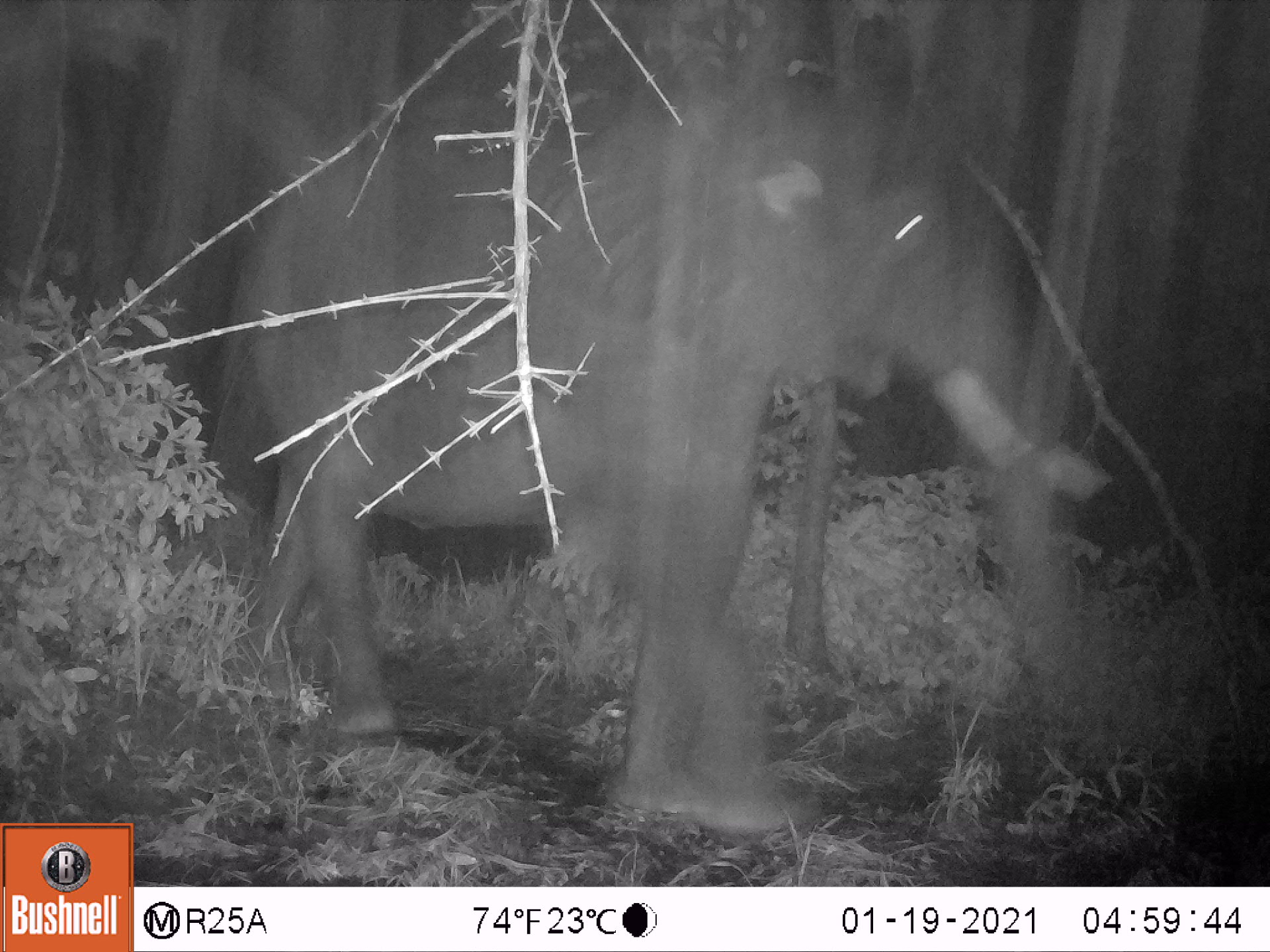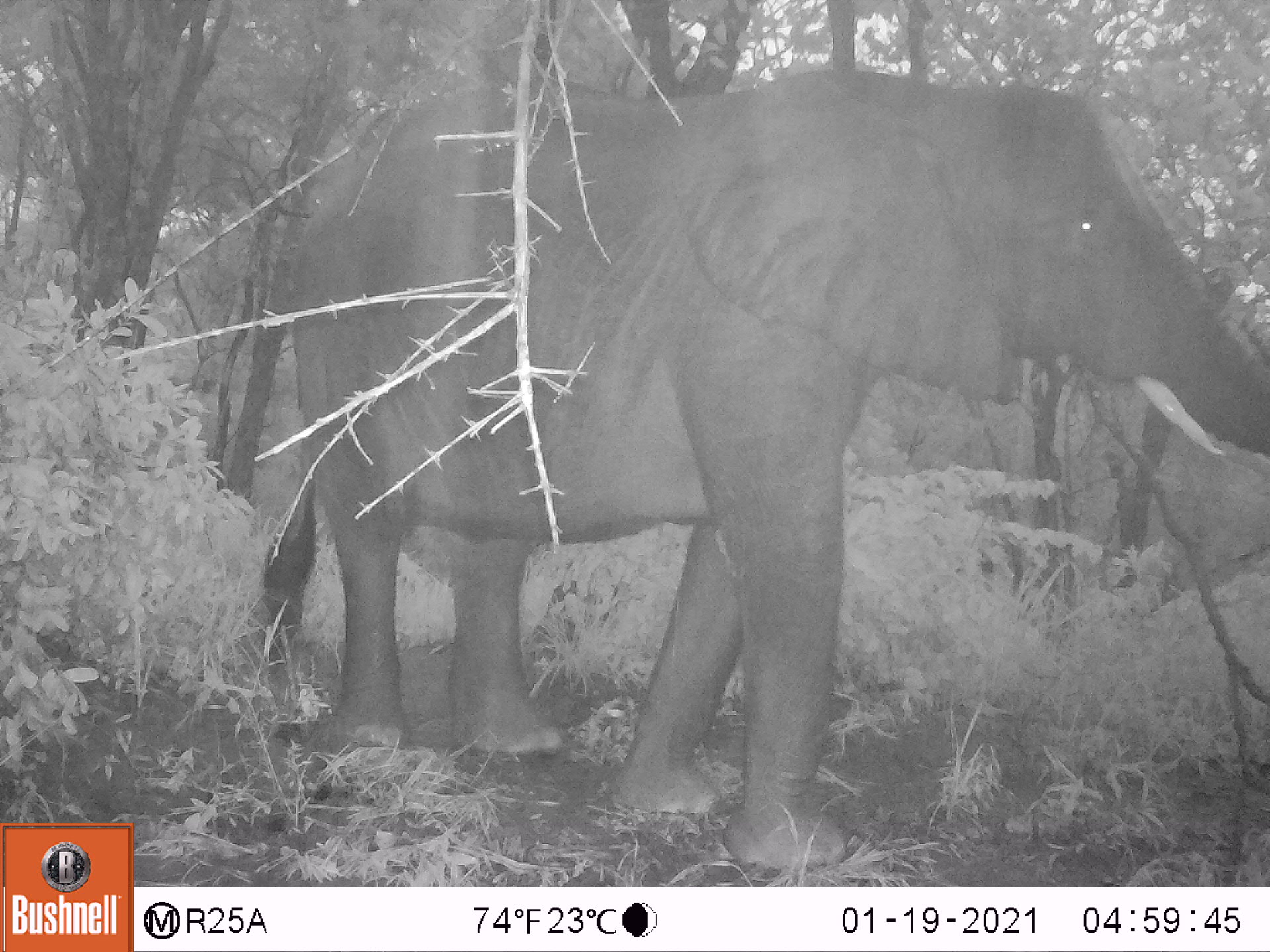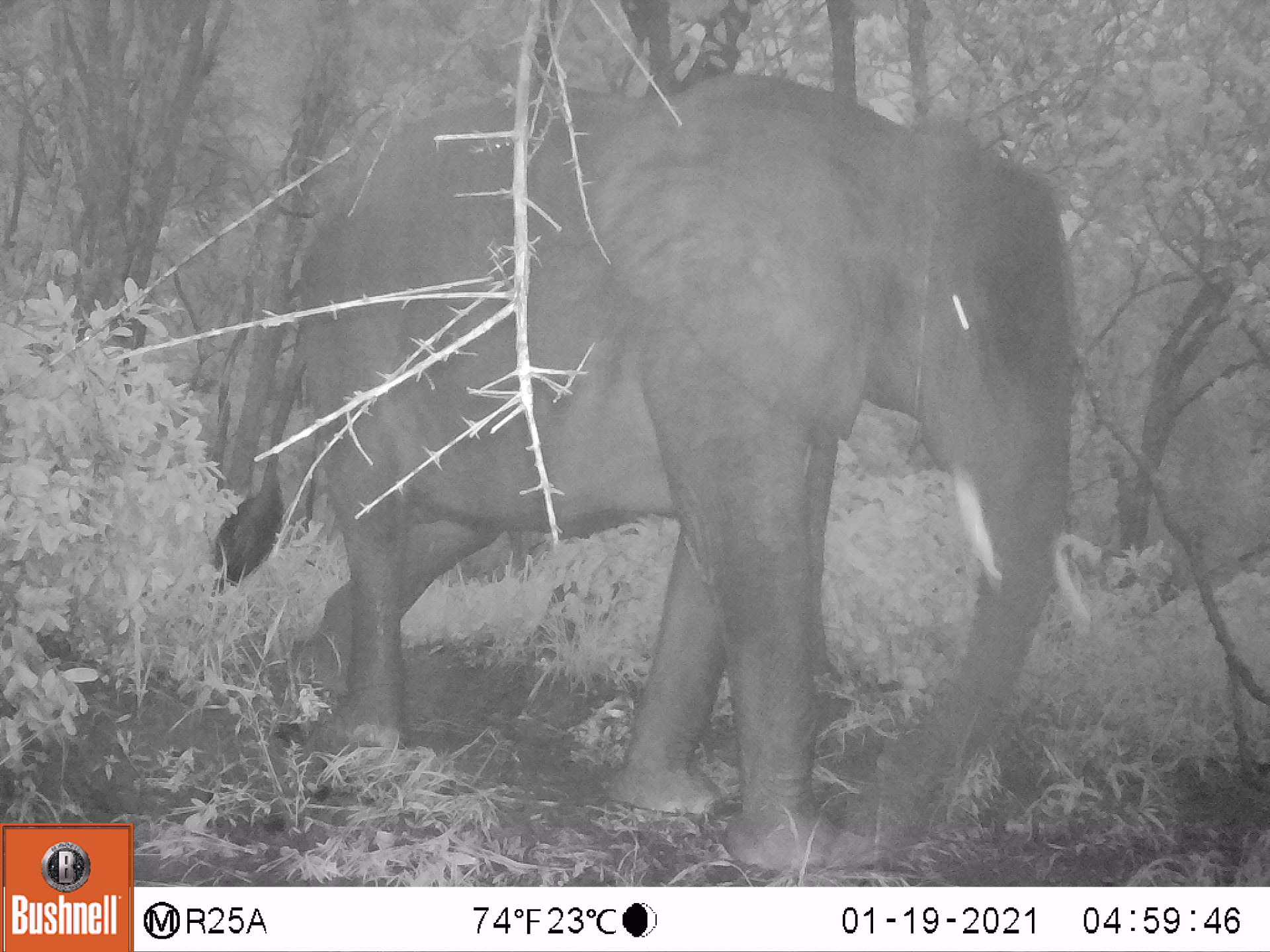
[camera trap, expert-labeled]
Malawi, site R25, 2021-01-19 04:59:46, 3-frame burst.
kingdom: Animalia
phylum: Chordata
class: Mammalia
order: Proboscidea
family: Elephantidae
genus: Loxodonta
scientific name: Loxodonta africana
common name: african savanna elephant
African savanna elephant (Loxodonta africana), count 1.